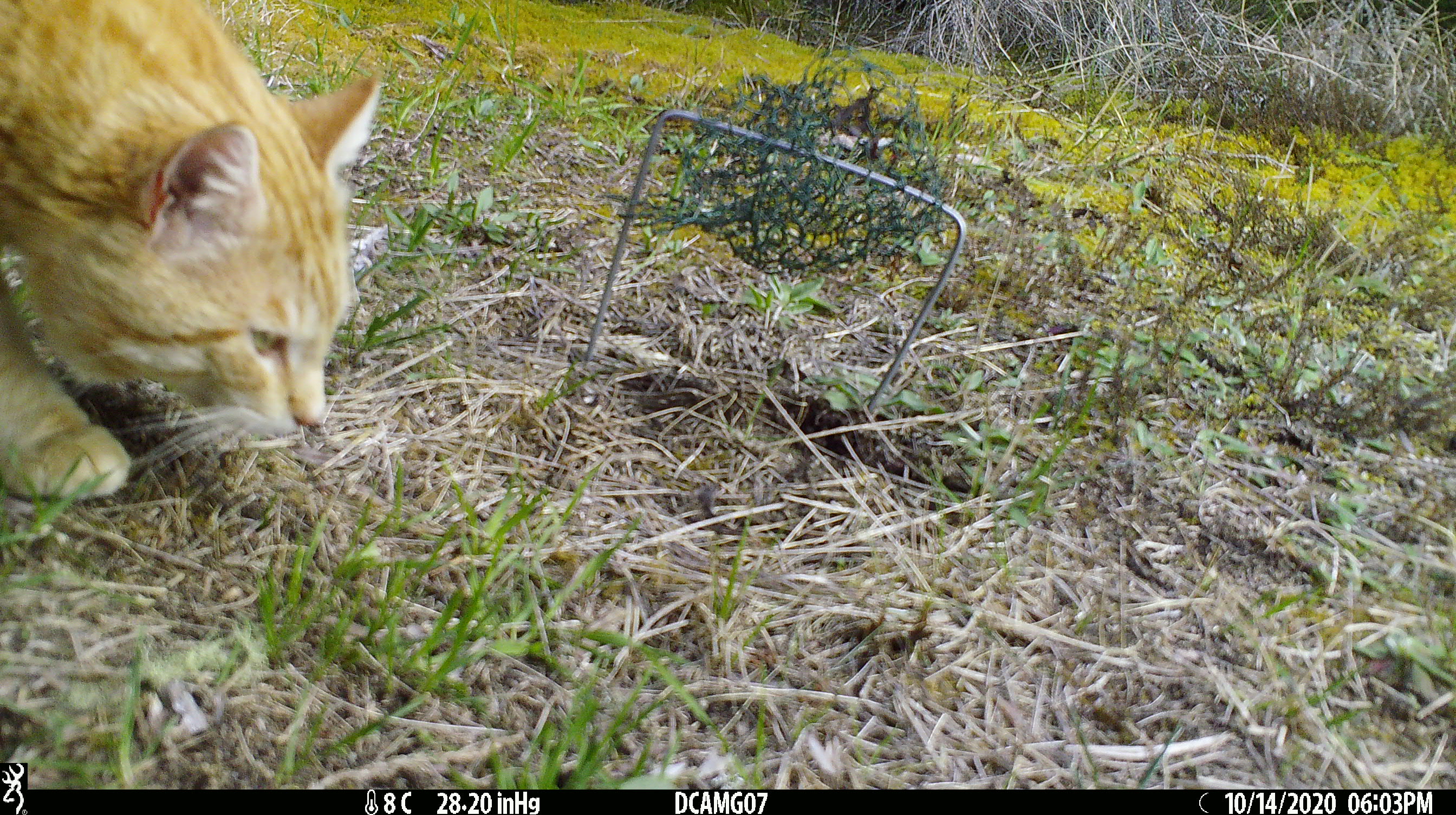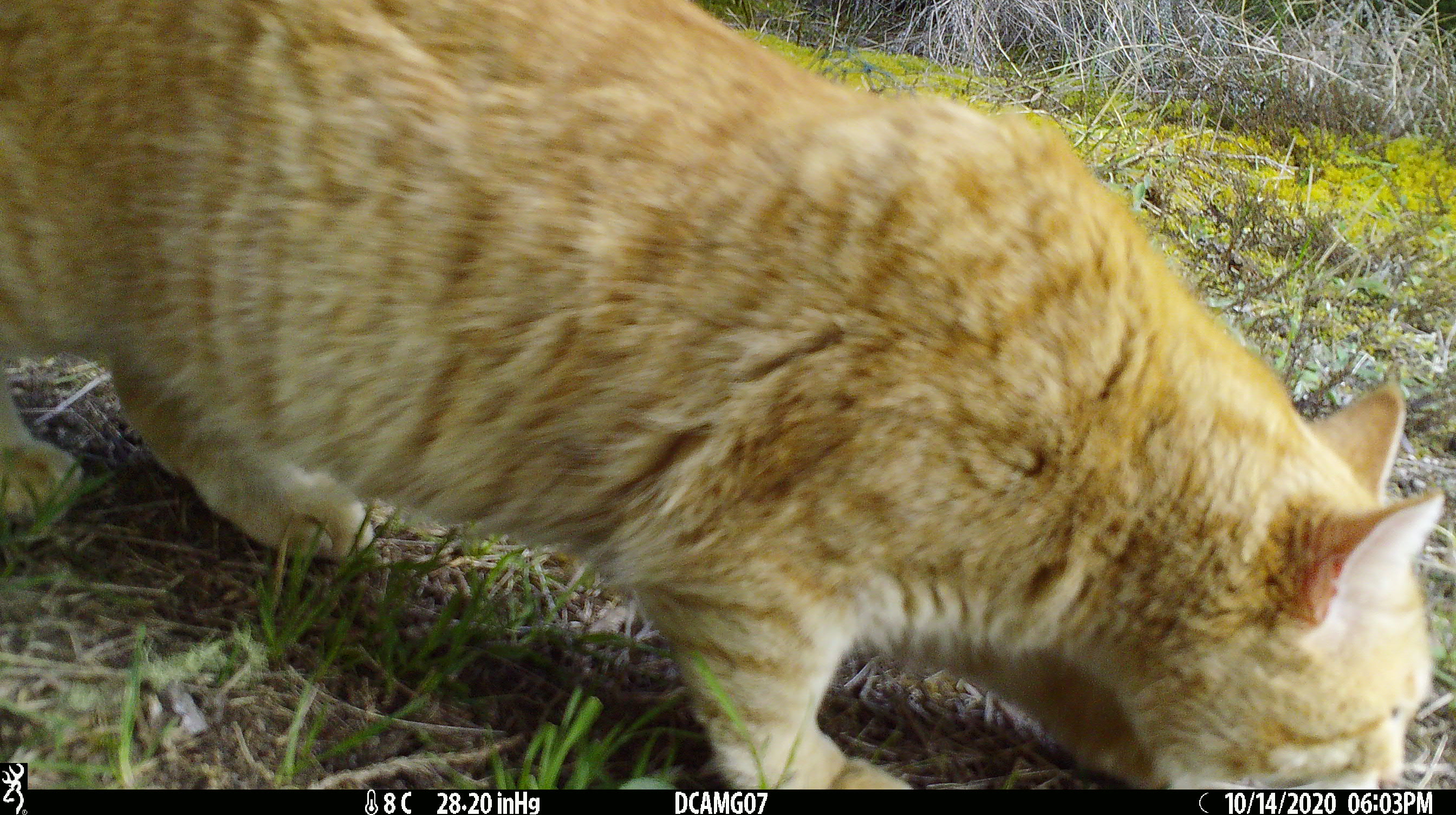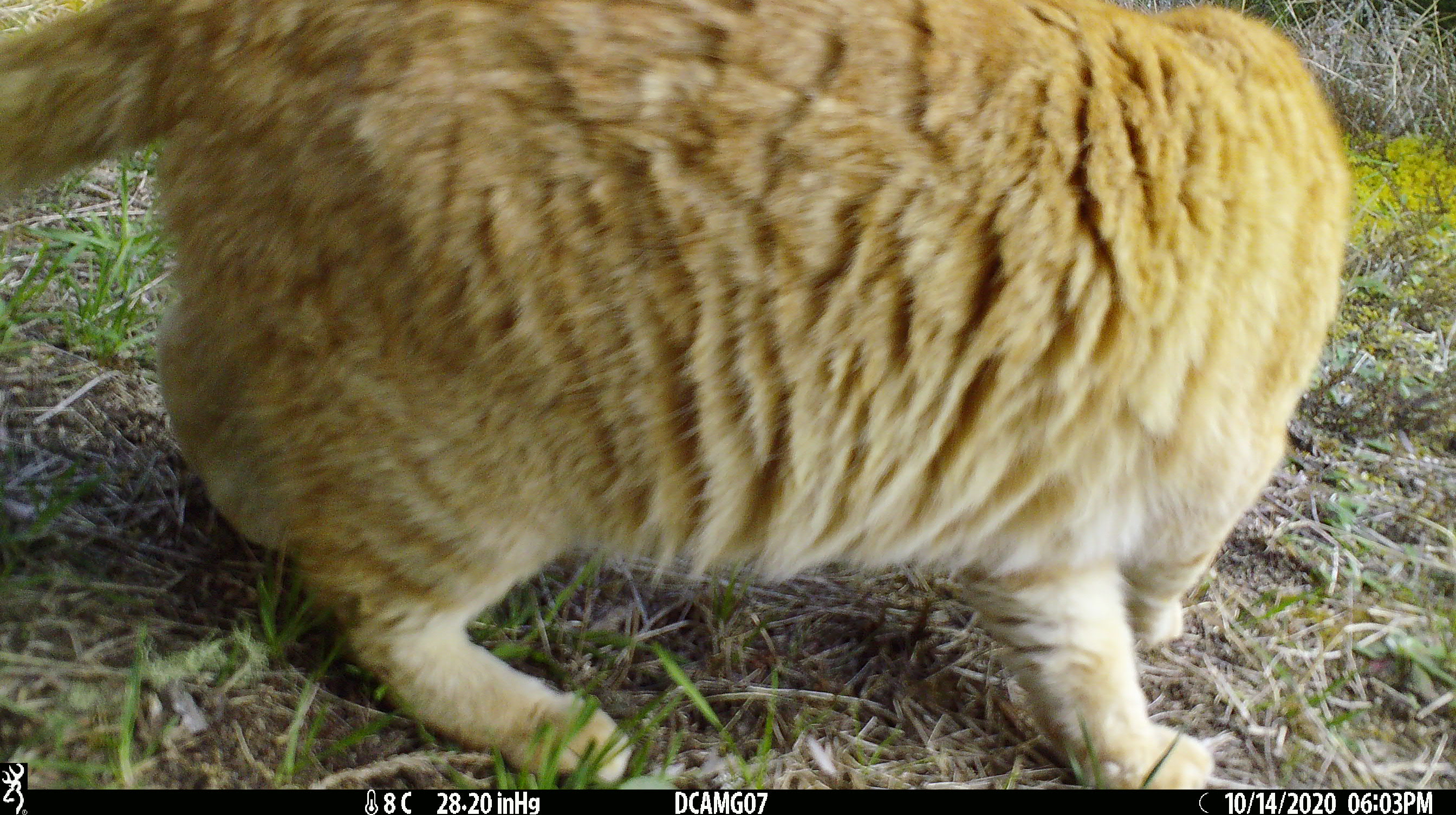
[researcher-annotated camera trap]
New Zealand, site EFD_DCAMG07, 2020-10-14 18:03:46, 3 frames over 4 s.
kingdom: Animalia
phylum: Chordata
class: Mammalia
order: Carnivora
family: Felidae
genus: Felis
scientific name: Felis catus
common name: domestic cat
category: cat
Cat (domestic cat) (Felis catus).